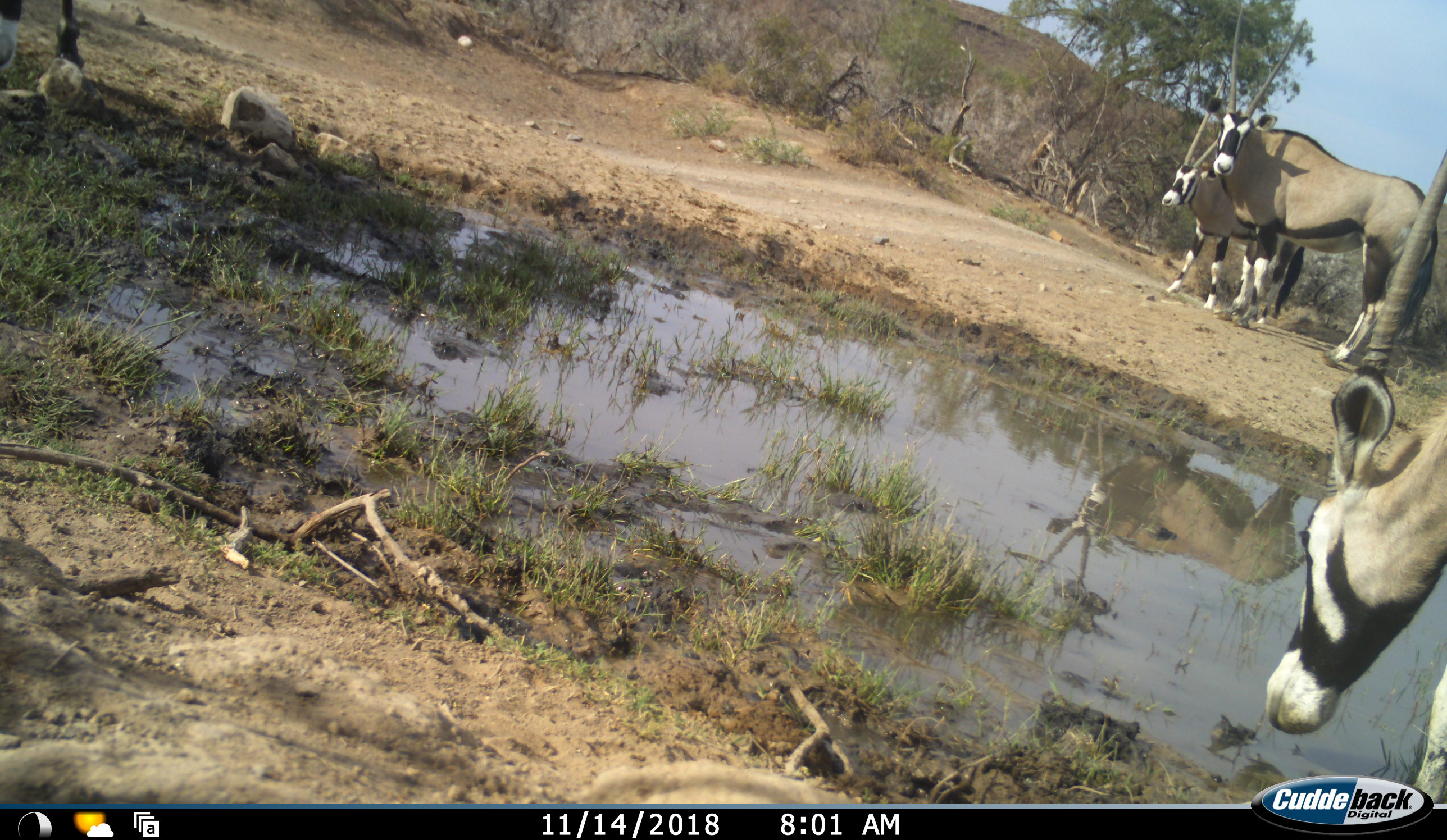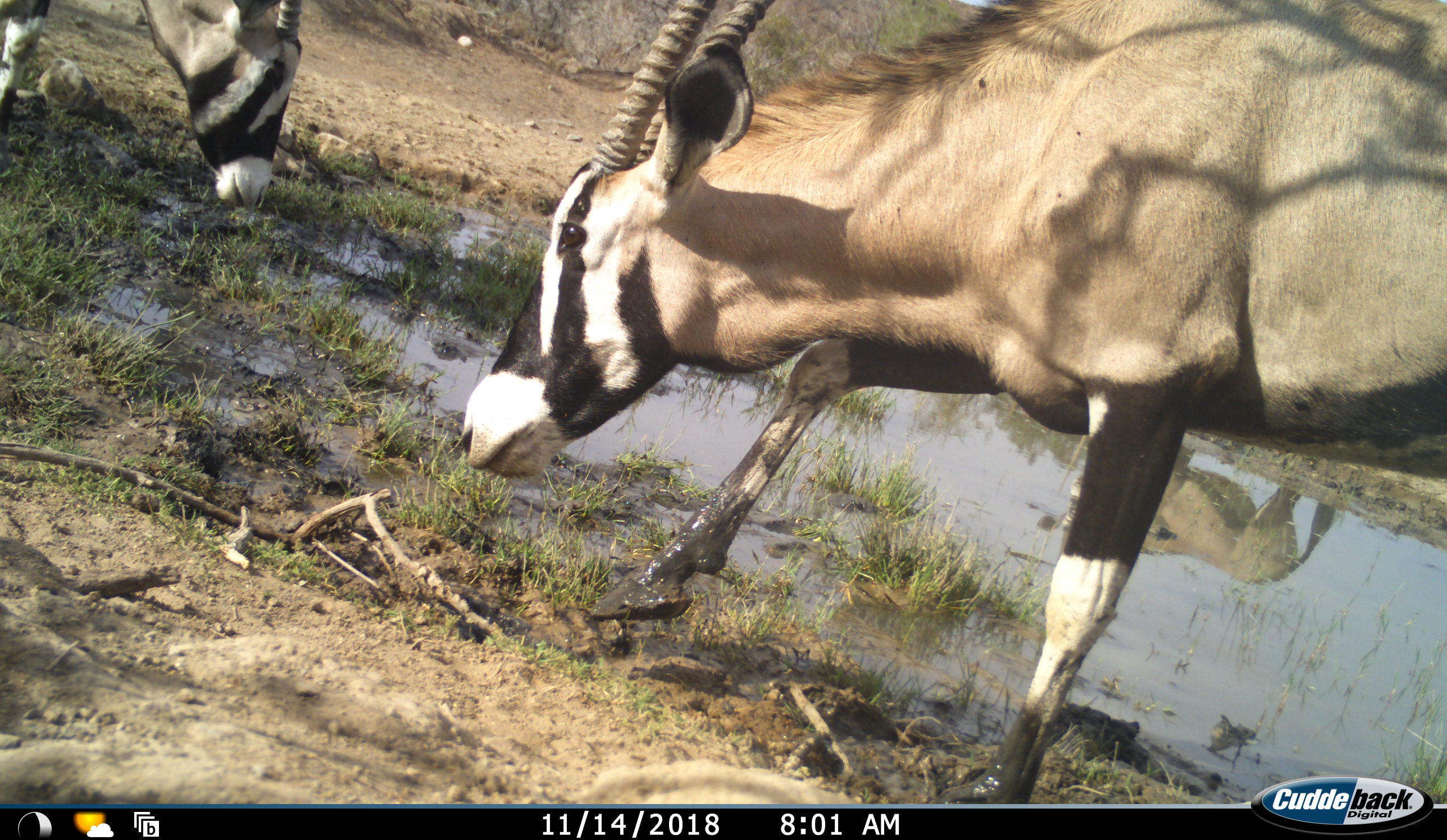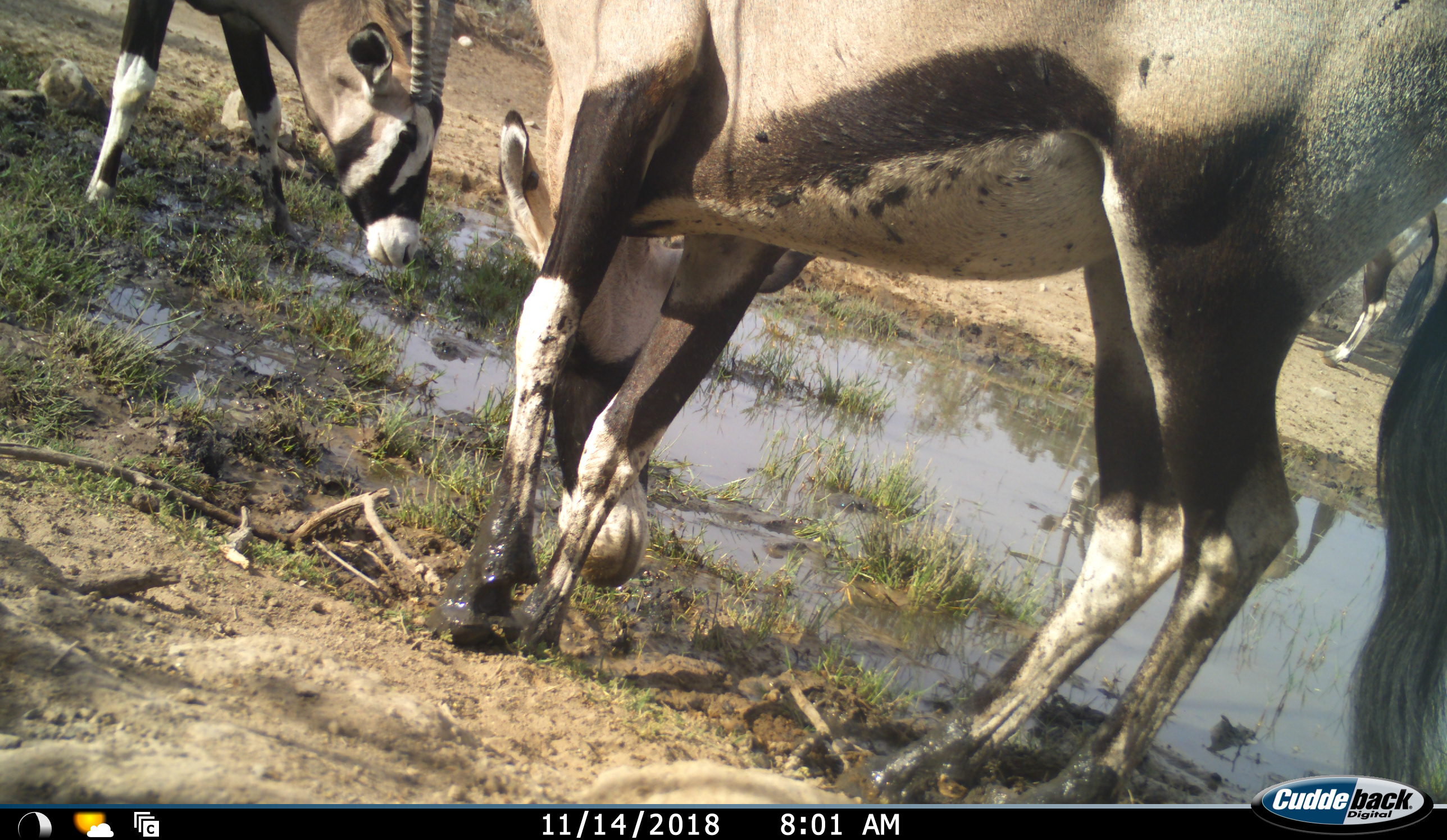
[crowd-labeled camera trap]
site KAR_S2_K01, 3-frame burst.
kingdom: Animalia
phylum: Chordata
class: Mammalia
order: Artiodactyla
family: Bovidae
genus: Oryx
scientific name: Oryx gazella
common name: gemsbok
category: oryx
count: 4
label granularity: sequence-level